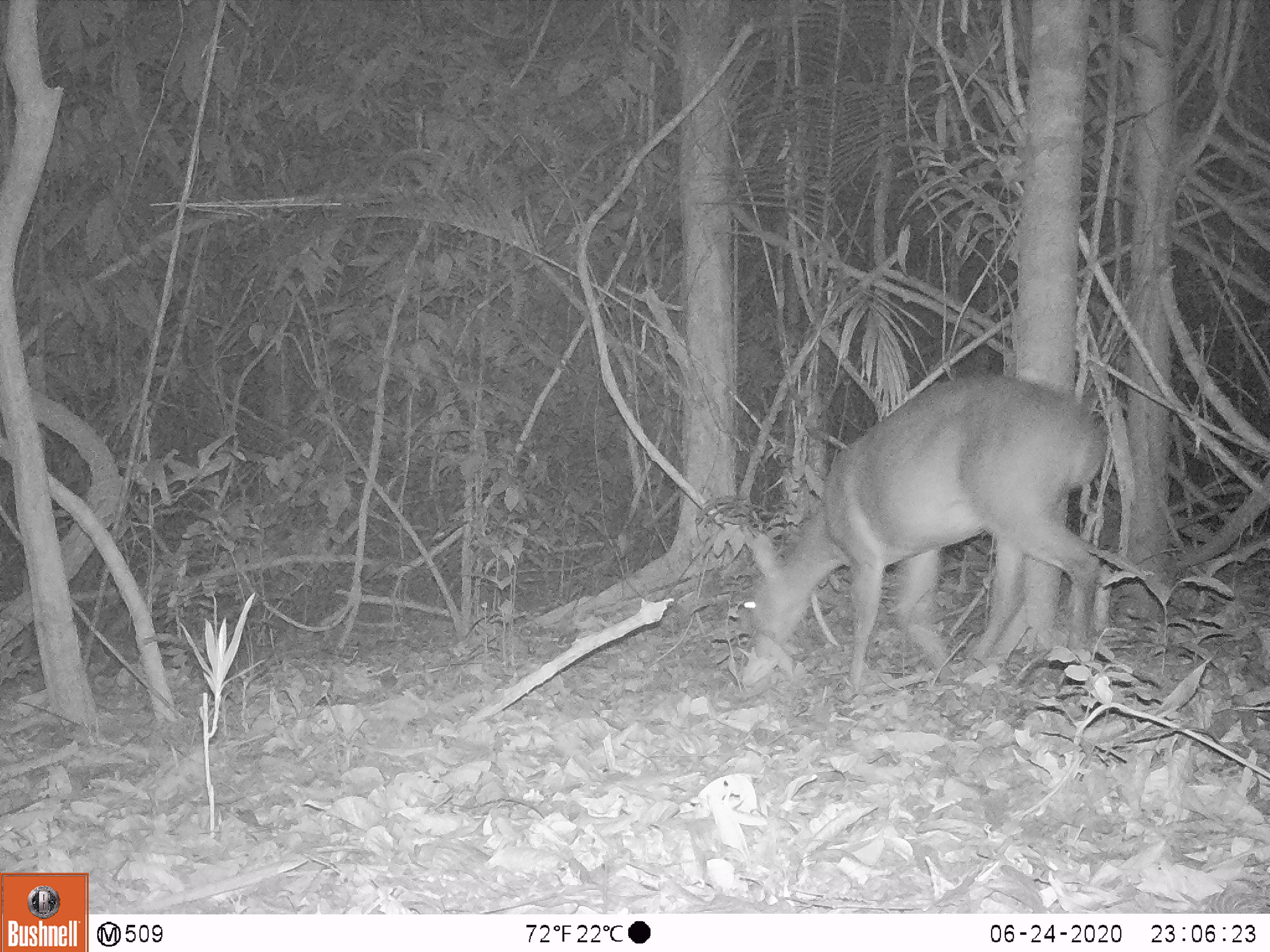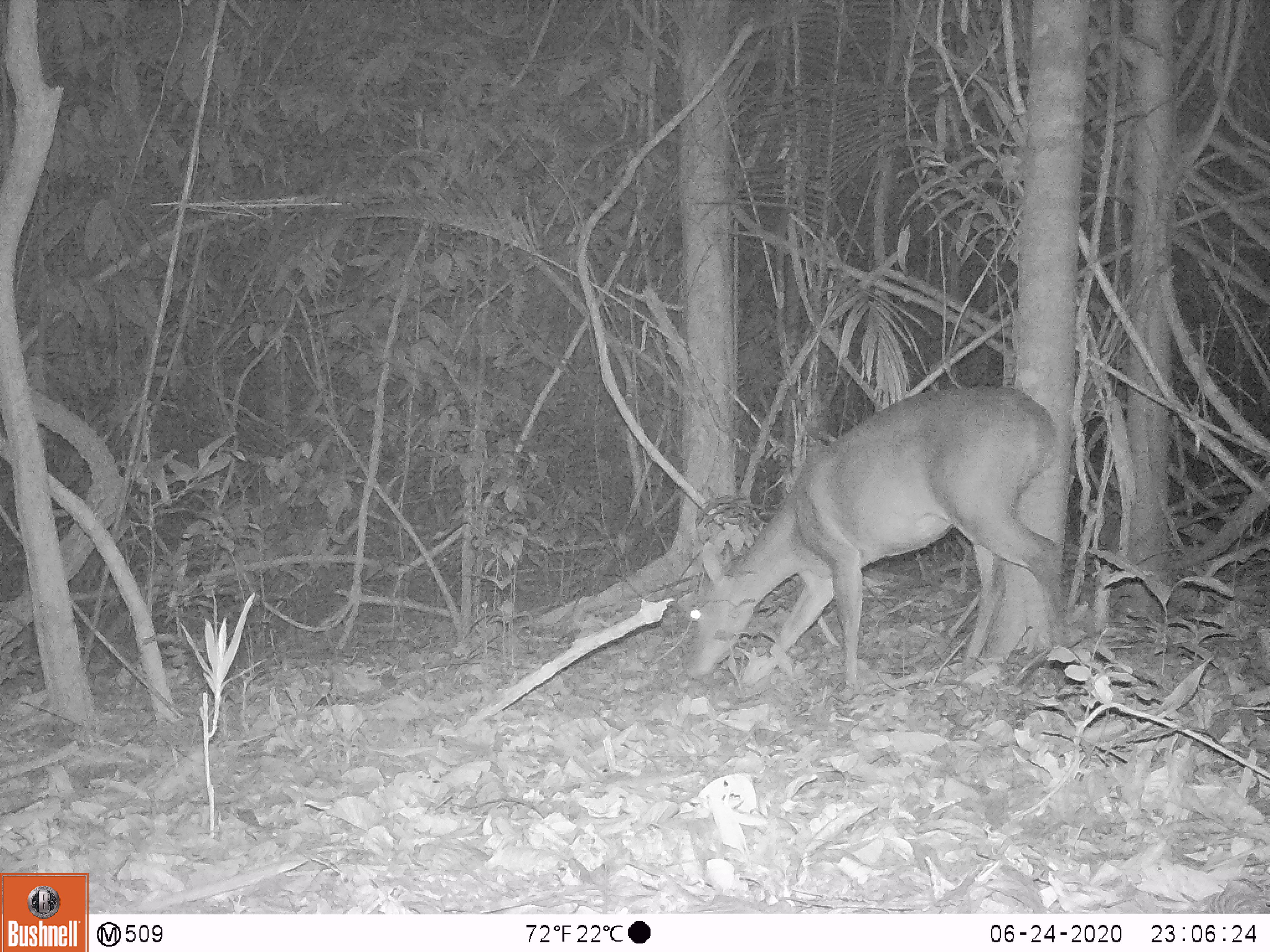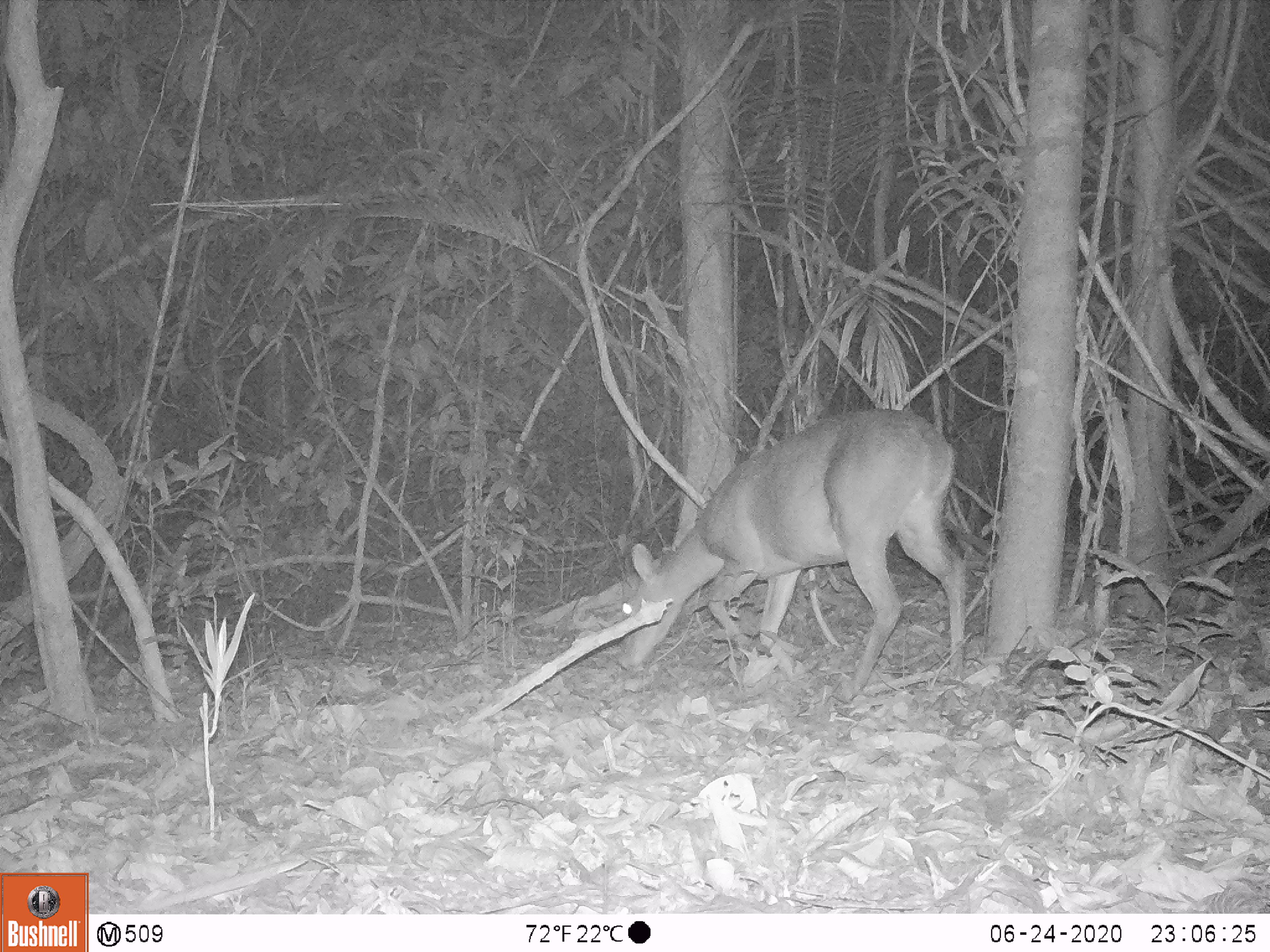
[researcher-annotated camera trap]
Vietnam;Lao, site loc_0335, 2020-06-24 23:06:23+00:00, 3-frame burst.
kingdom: Animalia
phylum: Chordata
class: Mammalia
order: Artiodactyla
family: Cervidae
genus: Muntiacus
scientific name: Muntiacus vuquangensis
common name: large-antlered muntjac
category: large antlered muntjac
Large antlered muntjac (large-antlered muntjac) (Muntiacus vuquangensis). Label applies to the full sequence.